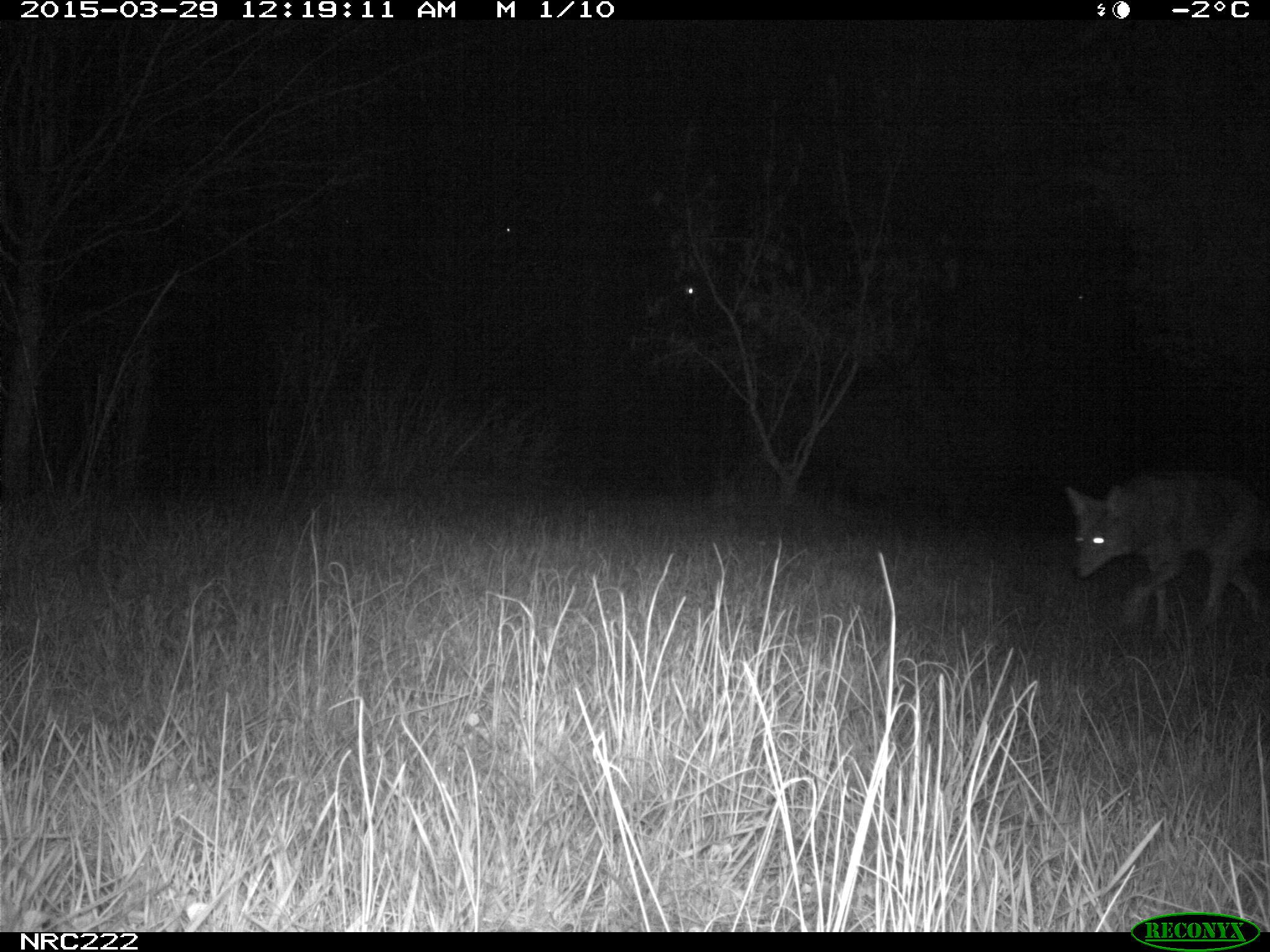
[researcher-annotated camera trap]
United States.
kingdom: Animalia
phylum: Chordata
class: Mammalia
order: Carnivora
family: Canidae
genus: Canis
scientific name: Canis latrans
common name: coyote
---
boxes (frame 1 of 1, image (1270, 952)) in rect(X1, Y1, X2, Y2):
Coyote: rect(1062, 454, 1266, 666)